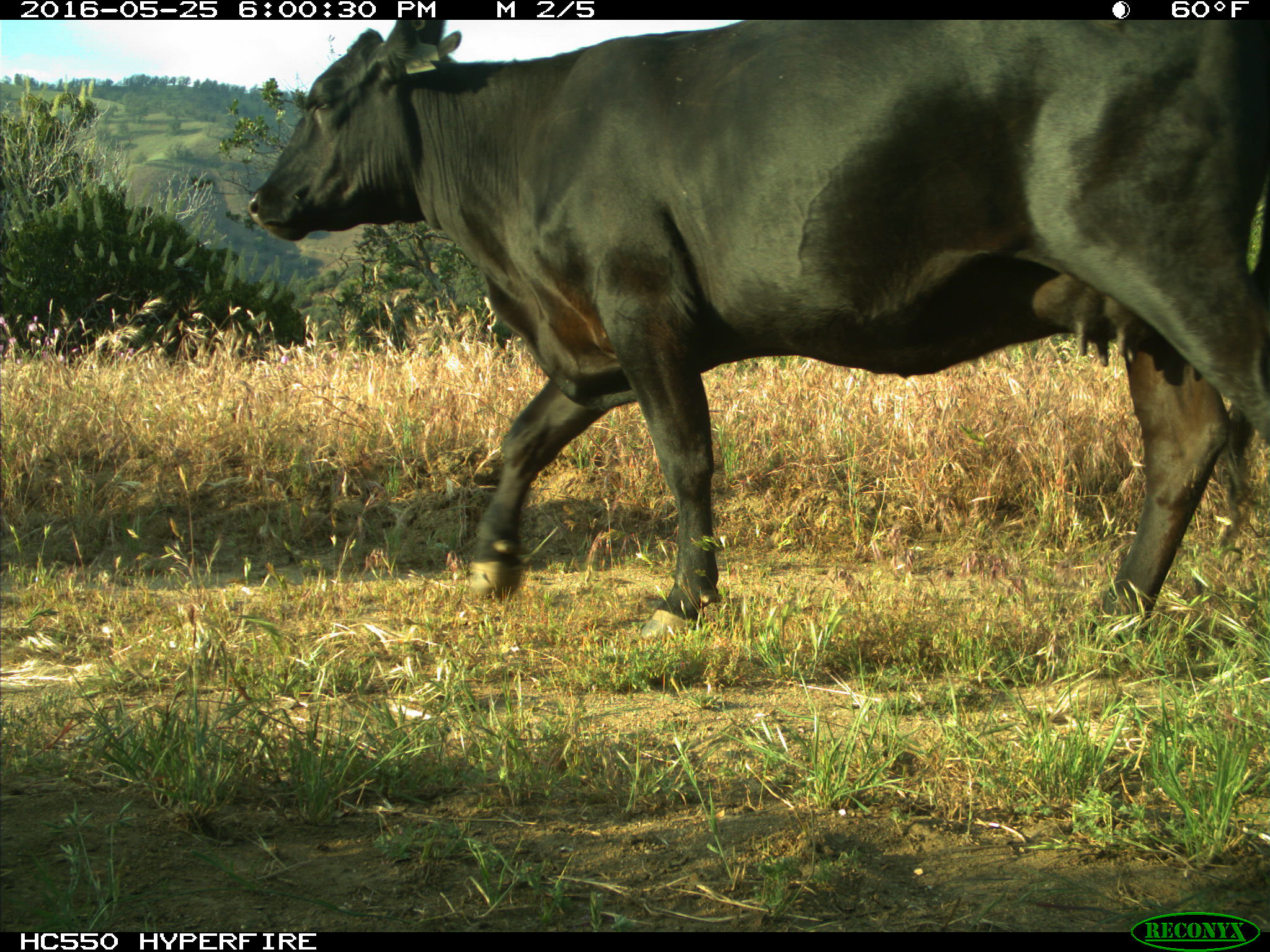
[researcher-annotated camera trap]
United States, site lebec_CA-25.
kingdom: Animalia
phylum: Chordata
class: Mammalia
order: Artiodactyla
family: Bovidae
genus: Bos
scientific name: Bos taurus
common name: domestic cow